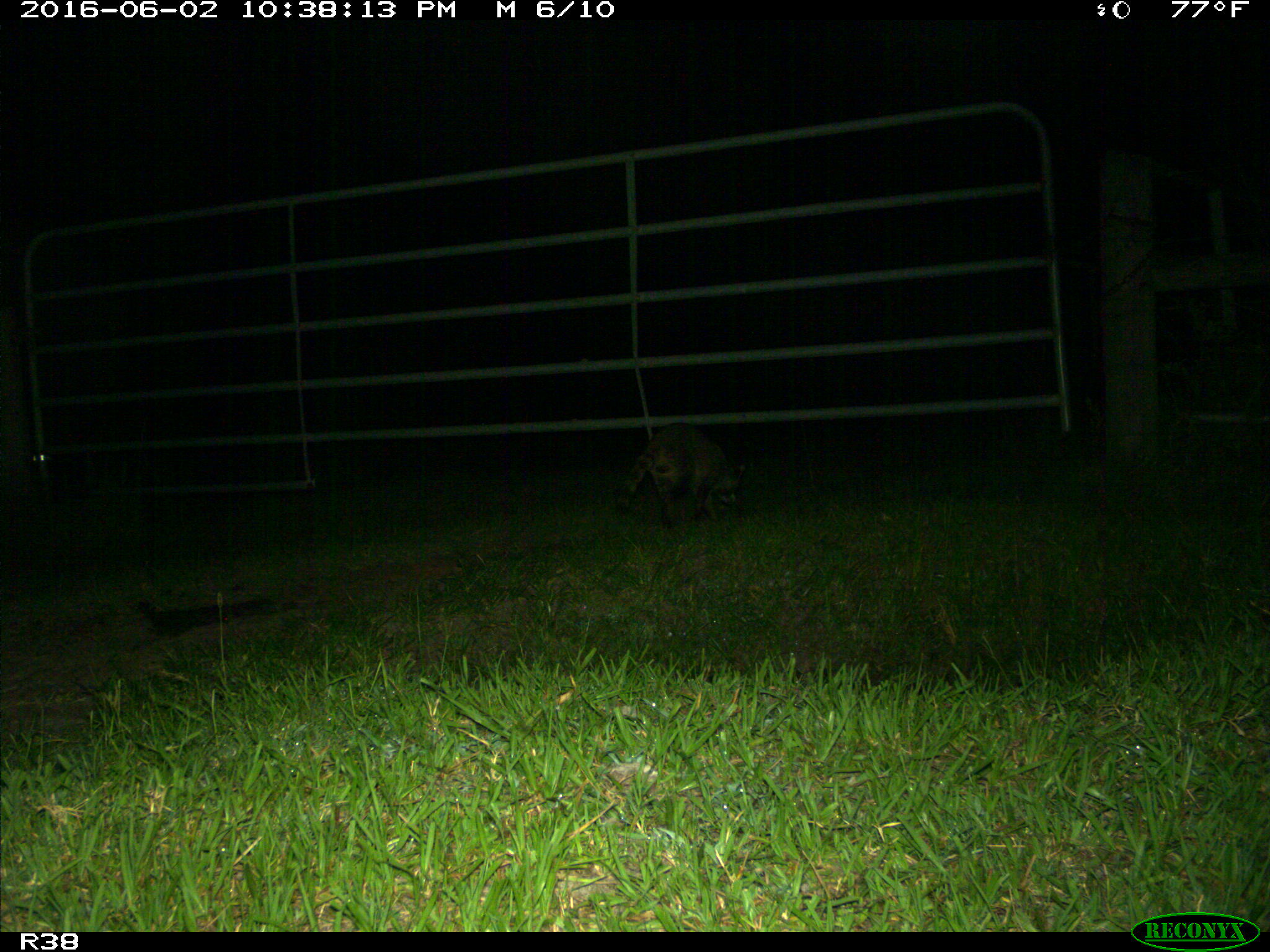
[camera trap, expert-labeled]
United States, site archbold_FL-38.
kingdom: Animalia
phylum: Chordata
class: Mammalia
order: Carnivora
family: Procyonidae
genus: Procyon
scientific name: Procyon lotor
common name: common raccoon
Procyon lotor (common raccoon).